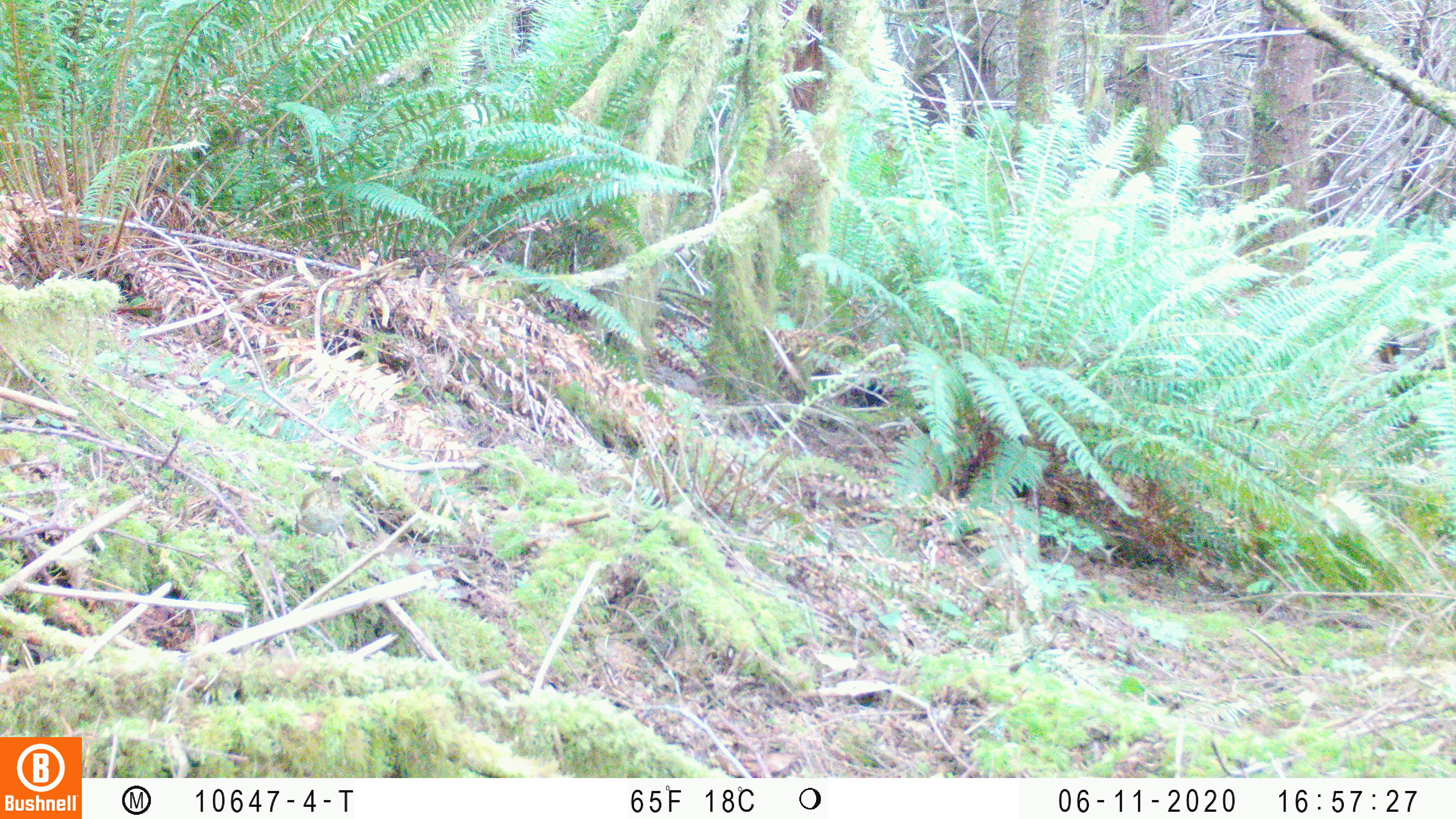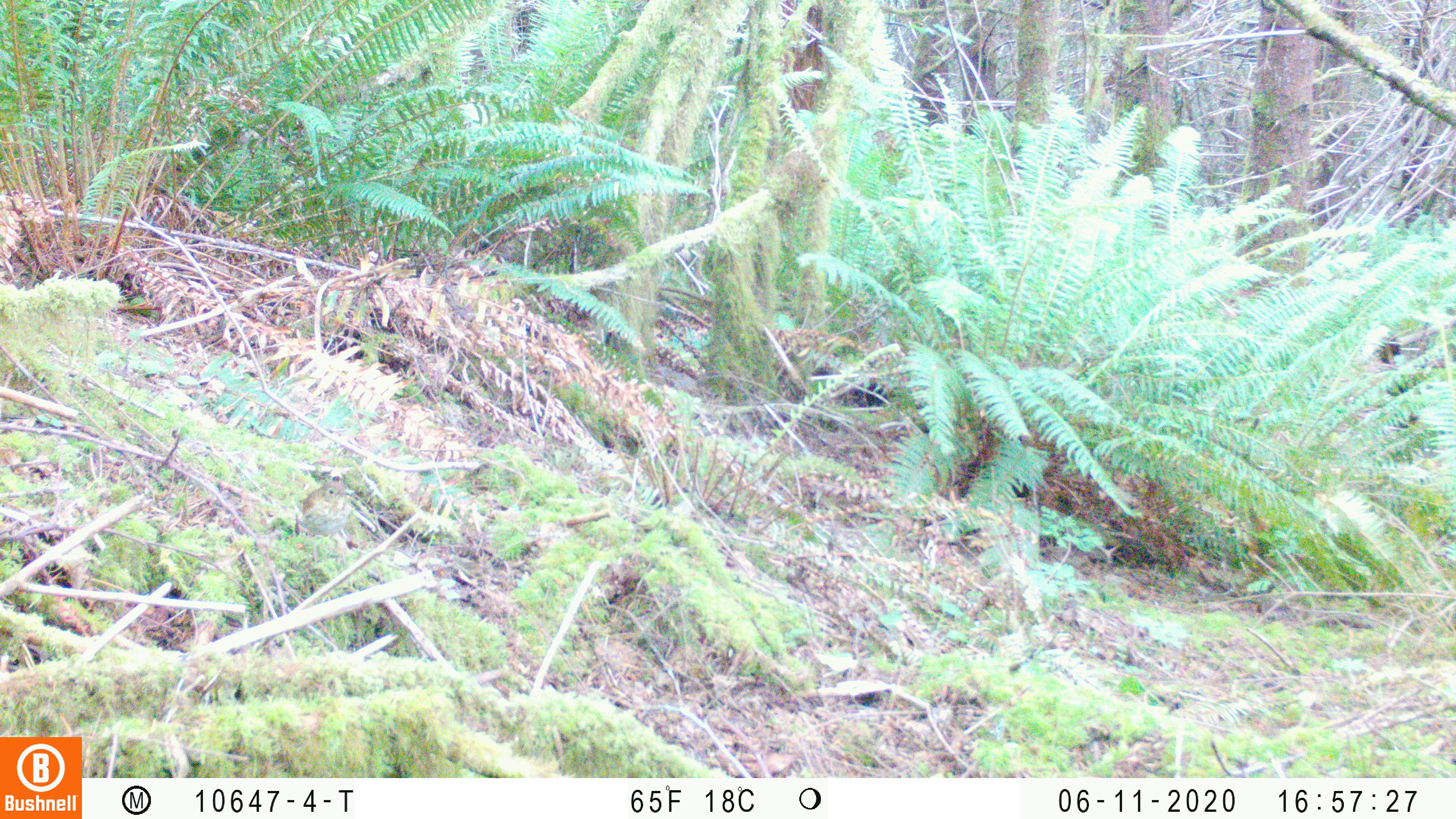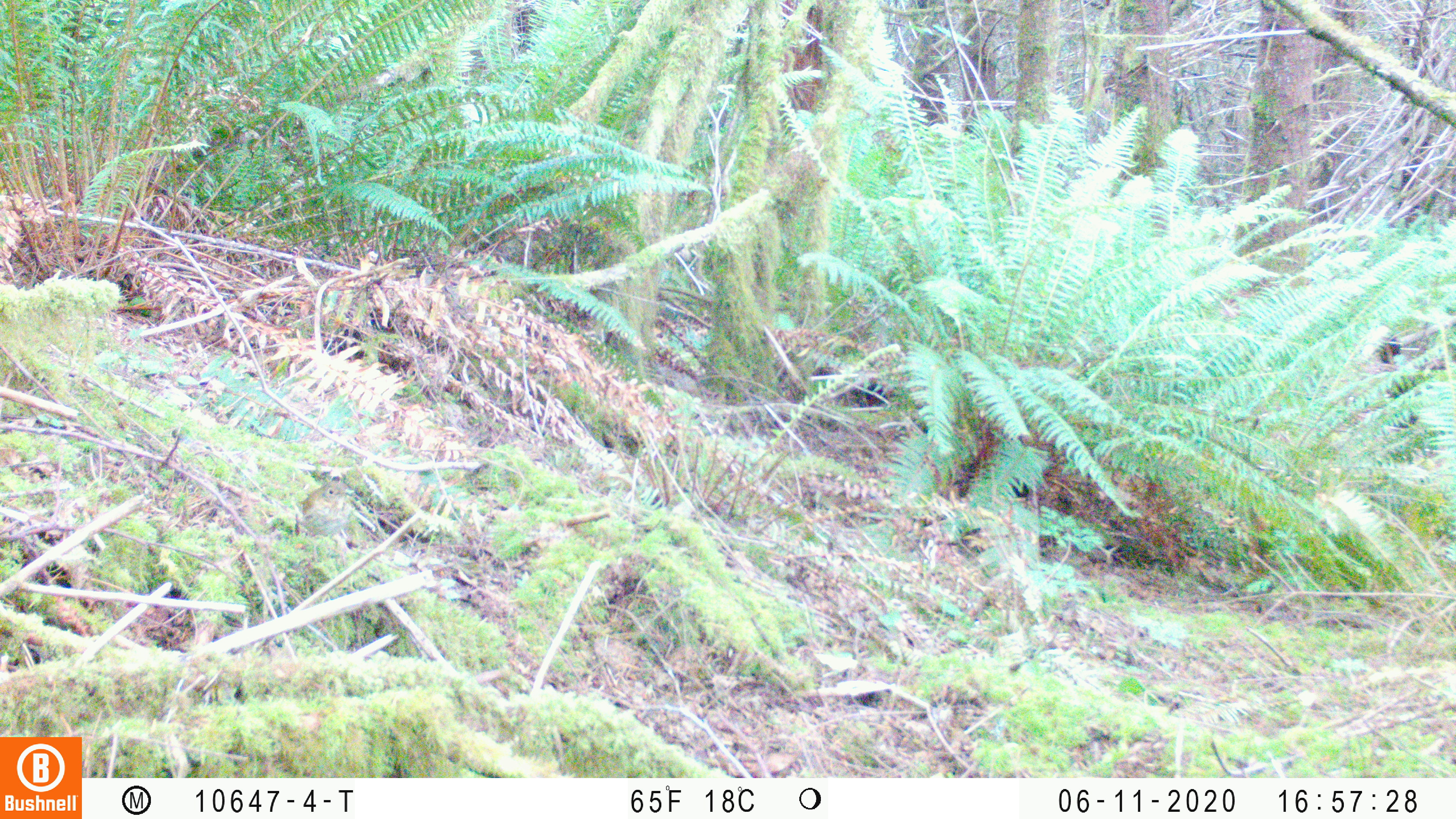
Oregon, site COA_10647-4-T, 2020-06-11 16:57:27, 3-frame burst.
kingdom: Animalia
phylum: Chordata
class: Aves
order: Passeriformes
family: Turdidae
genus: Catharus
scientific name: Catharus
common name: brown thrushes and nightingale-thrushes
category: catharus species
Catharus species (brown thrushes and nightingale-thrushes) (Catharus).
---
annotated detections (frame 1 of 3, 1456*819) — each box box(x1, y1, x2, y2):
catharus species: box(292, 475, 345, 536)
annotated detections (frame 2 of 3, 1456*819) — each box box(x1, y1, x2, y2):
catharus species: box(295, 483, 359, 543)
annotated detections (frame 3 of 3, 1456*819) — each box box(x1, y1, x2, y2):
catharus species: box(292, 478, 357, 538)